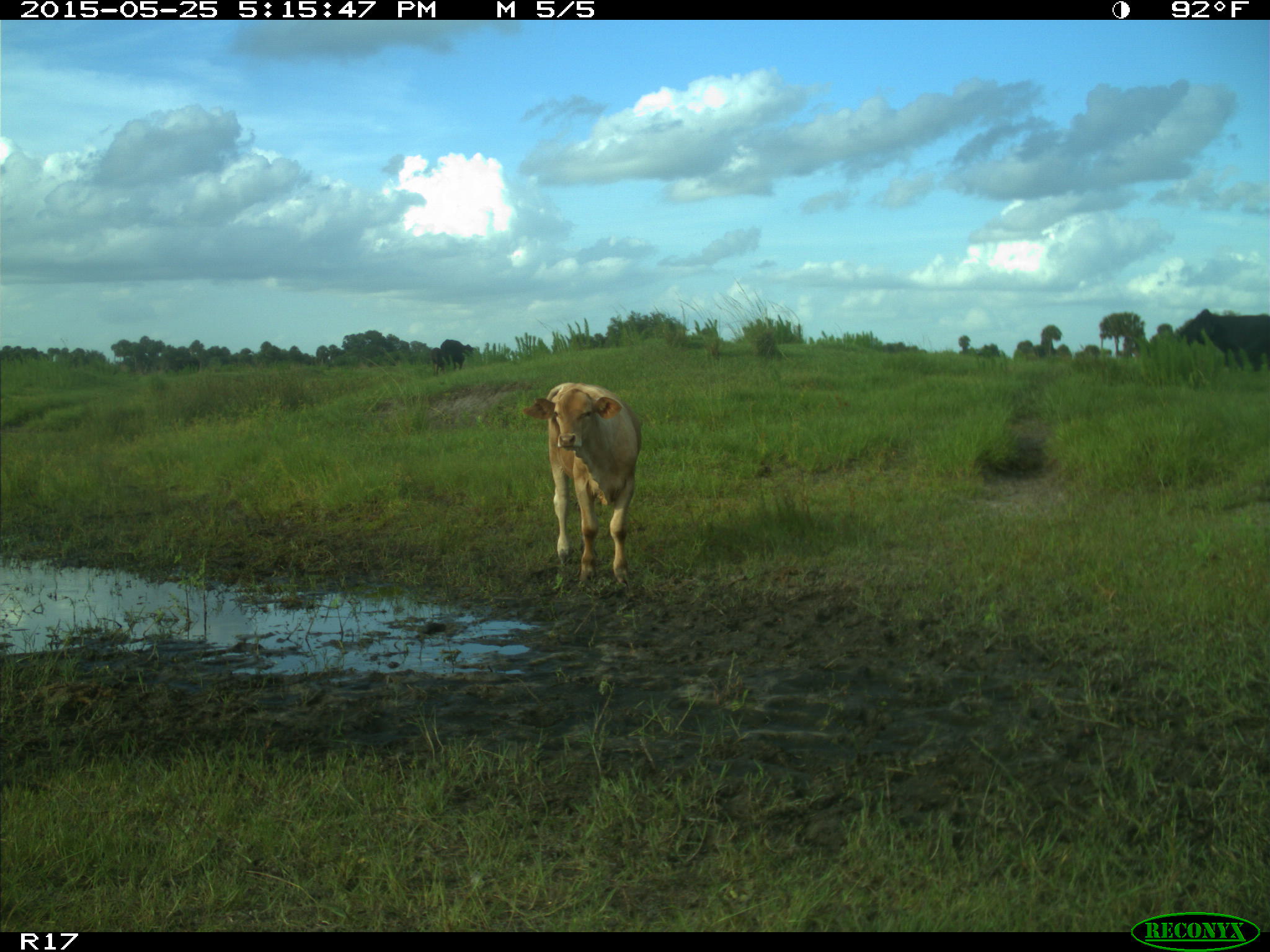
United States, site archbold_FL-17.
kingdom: Animalia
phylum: Chordata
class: Mammalia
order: Artiodactyla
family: Bovidae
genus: Bos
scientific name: Bos taurus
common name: domestic cow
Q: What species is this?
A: Bos taurus (domestic cow).